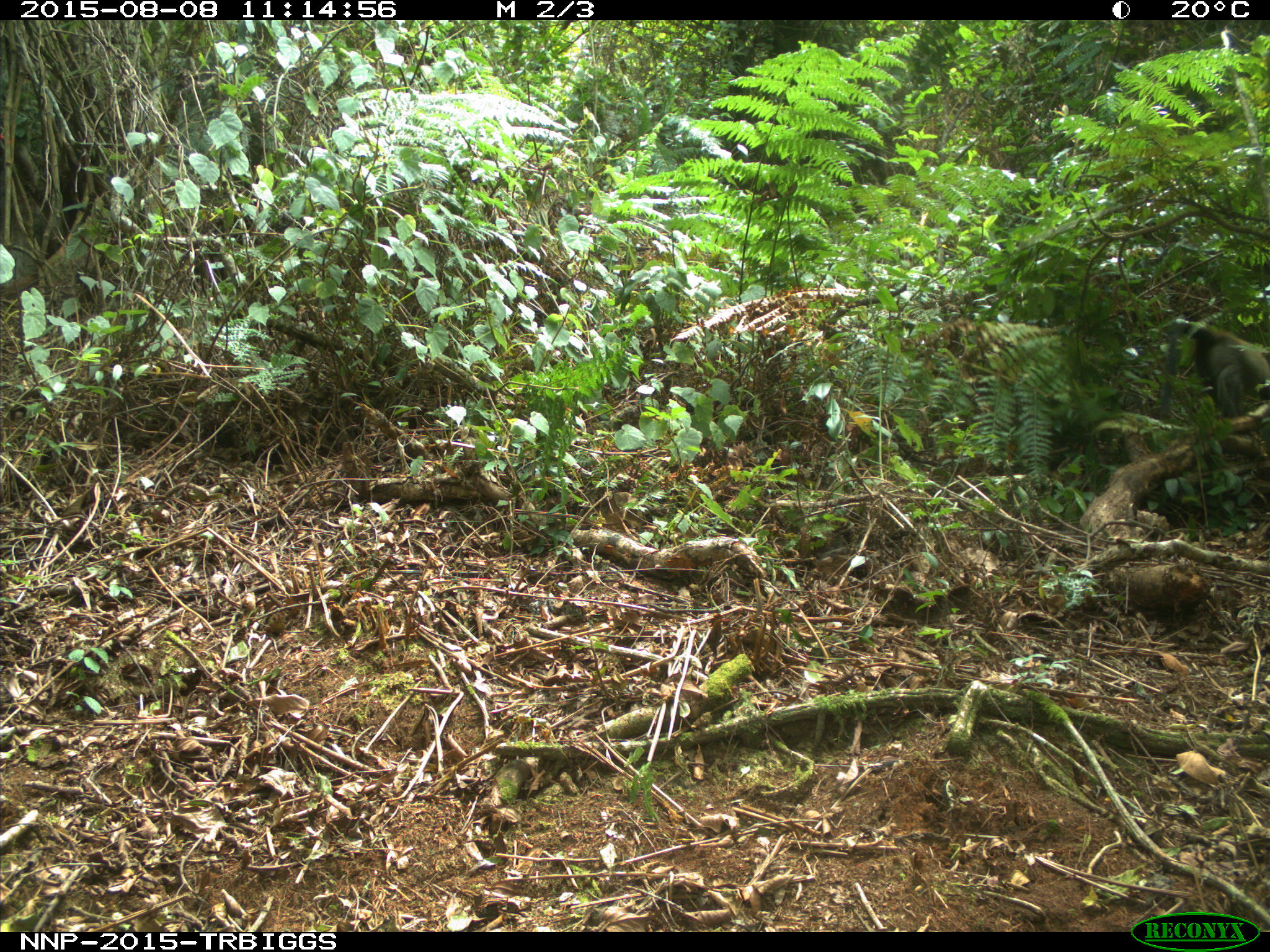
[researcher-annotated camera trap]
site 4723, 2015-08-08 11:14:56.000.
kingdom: Animalia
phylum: Chordata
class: Mammalia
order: Primates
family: Cercopithecidae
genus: Cercopithecus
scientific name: Cercopithecus mitis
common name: blue monkey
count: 1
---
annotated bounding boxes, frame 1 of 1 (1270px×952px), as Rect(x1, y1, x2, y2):
cercopithecus mitis: Rect(1172, 310, 1269, 422)